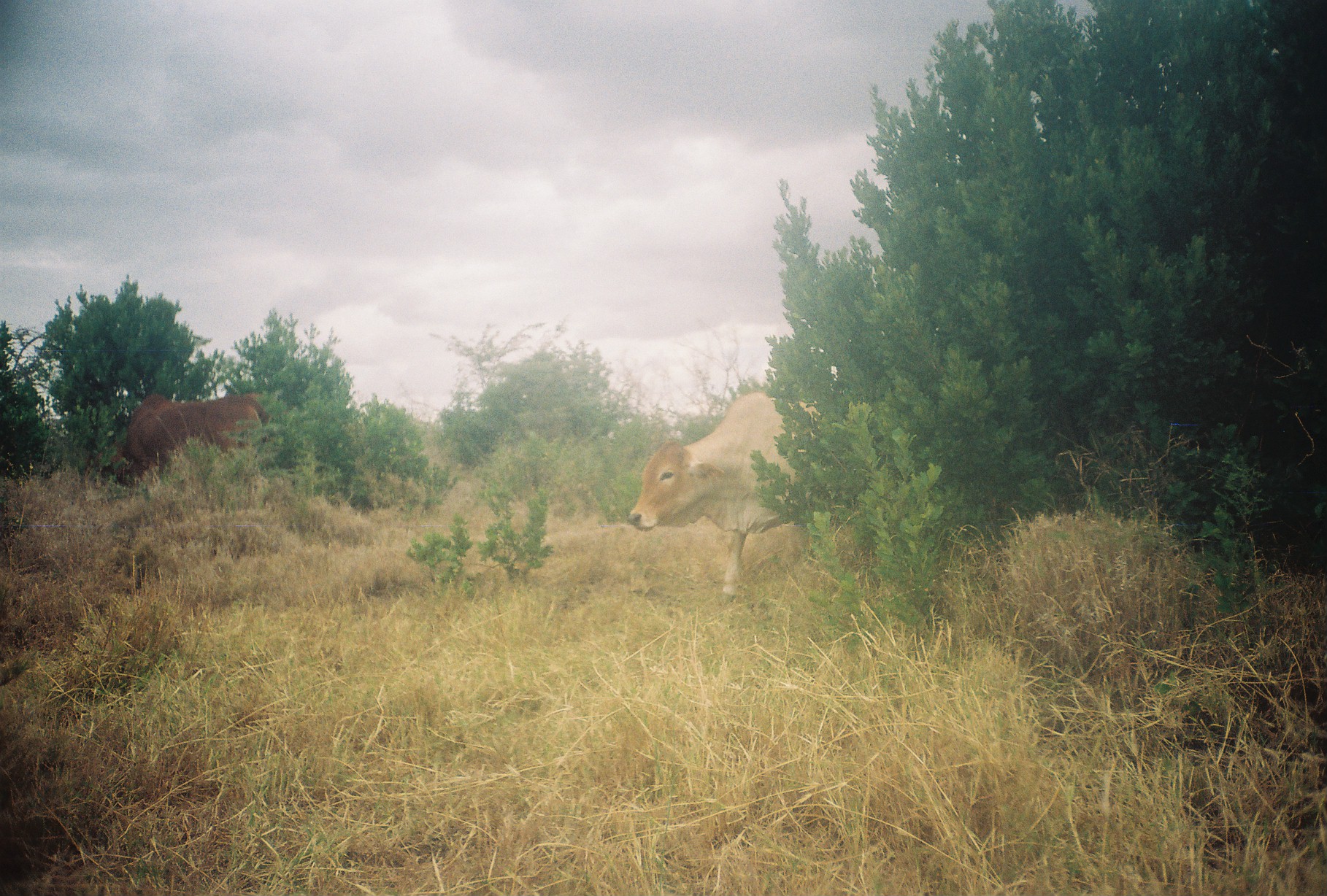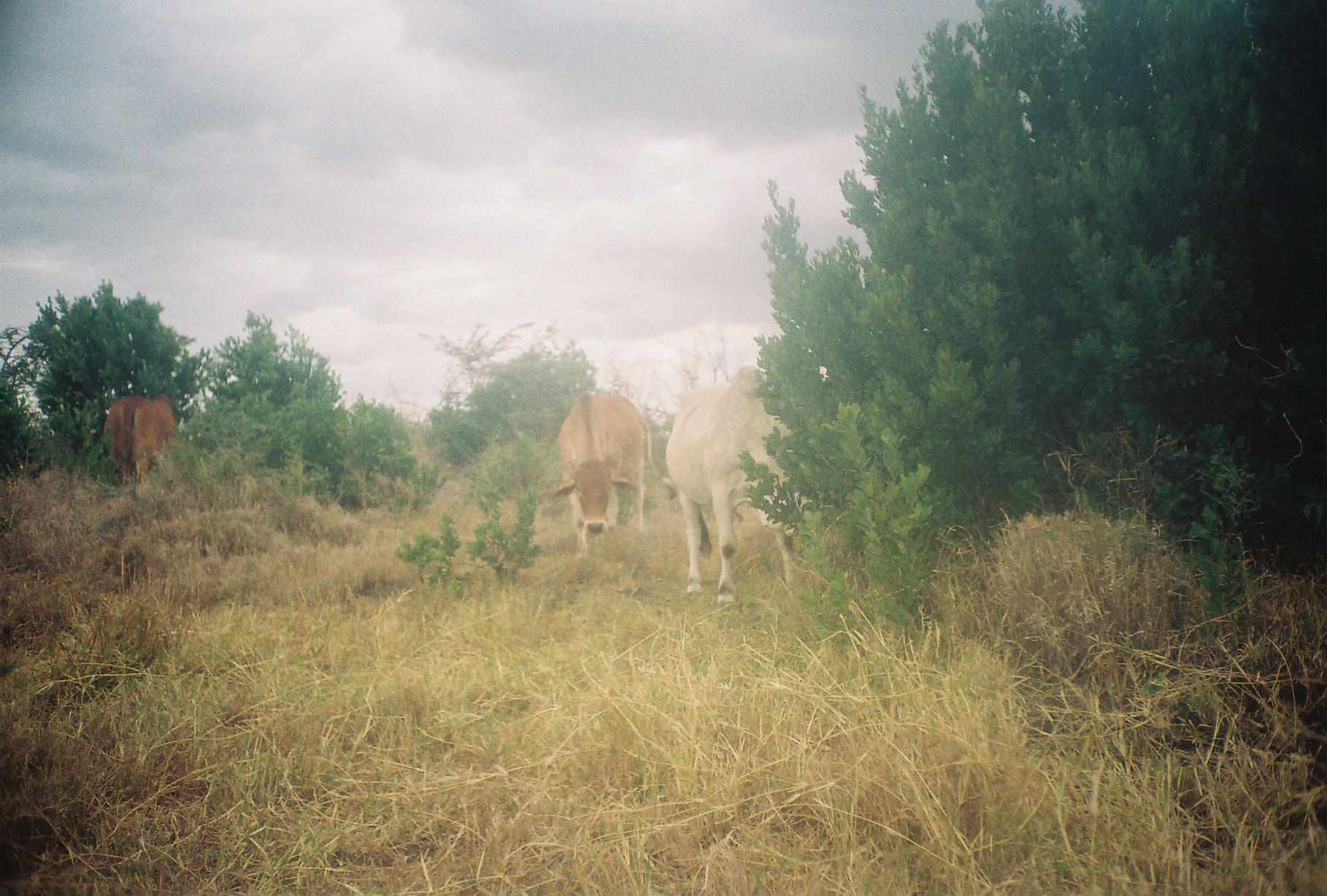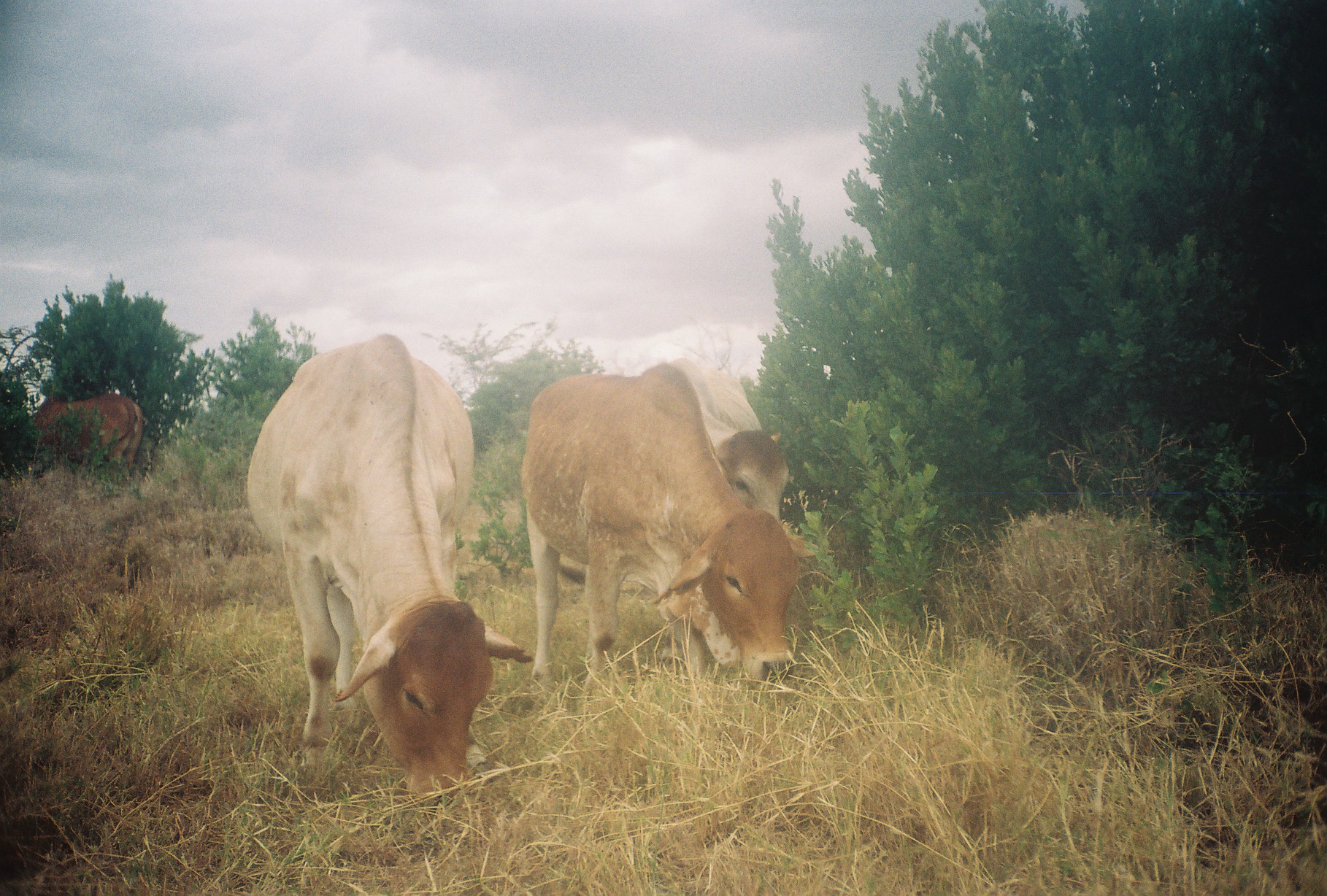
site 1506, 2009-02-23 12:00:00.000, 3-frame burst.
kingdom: Animalia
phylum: Chordata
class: Mammalia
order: Artiodactyla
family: Bovidae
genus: Bos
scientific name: Bos taurus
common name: domestic cattle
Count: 2.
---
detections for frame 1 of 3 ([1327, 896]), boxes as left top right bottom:
bos taurus: 624 389 863 605; 92 390 279 488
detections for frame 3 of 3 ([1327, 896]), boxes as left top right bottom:
bos taurus: 243 330 535 799; 515 358 818 701; 674 361 792 527; 31 389 144 485